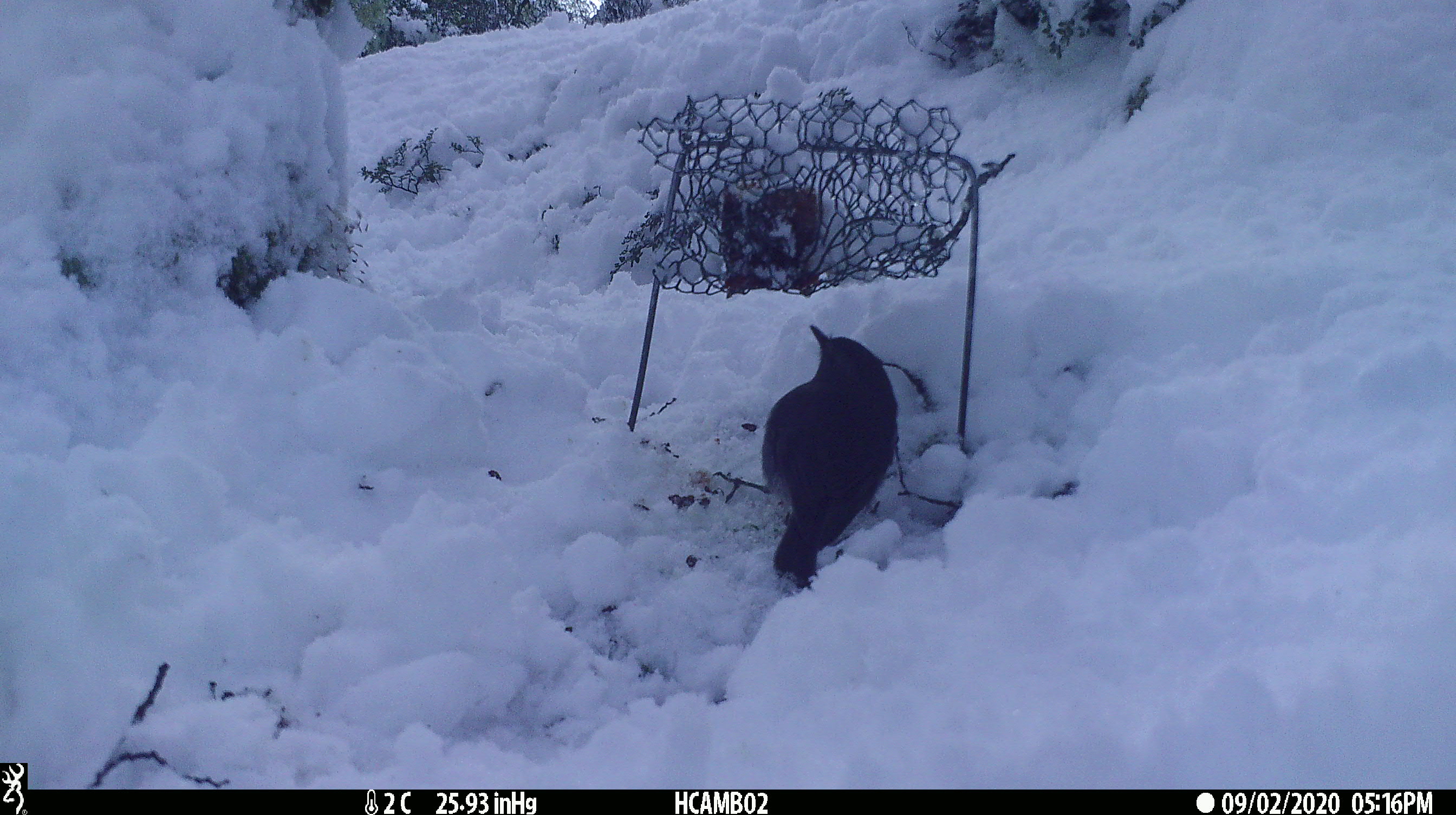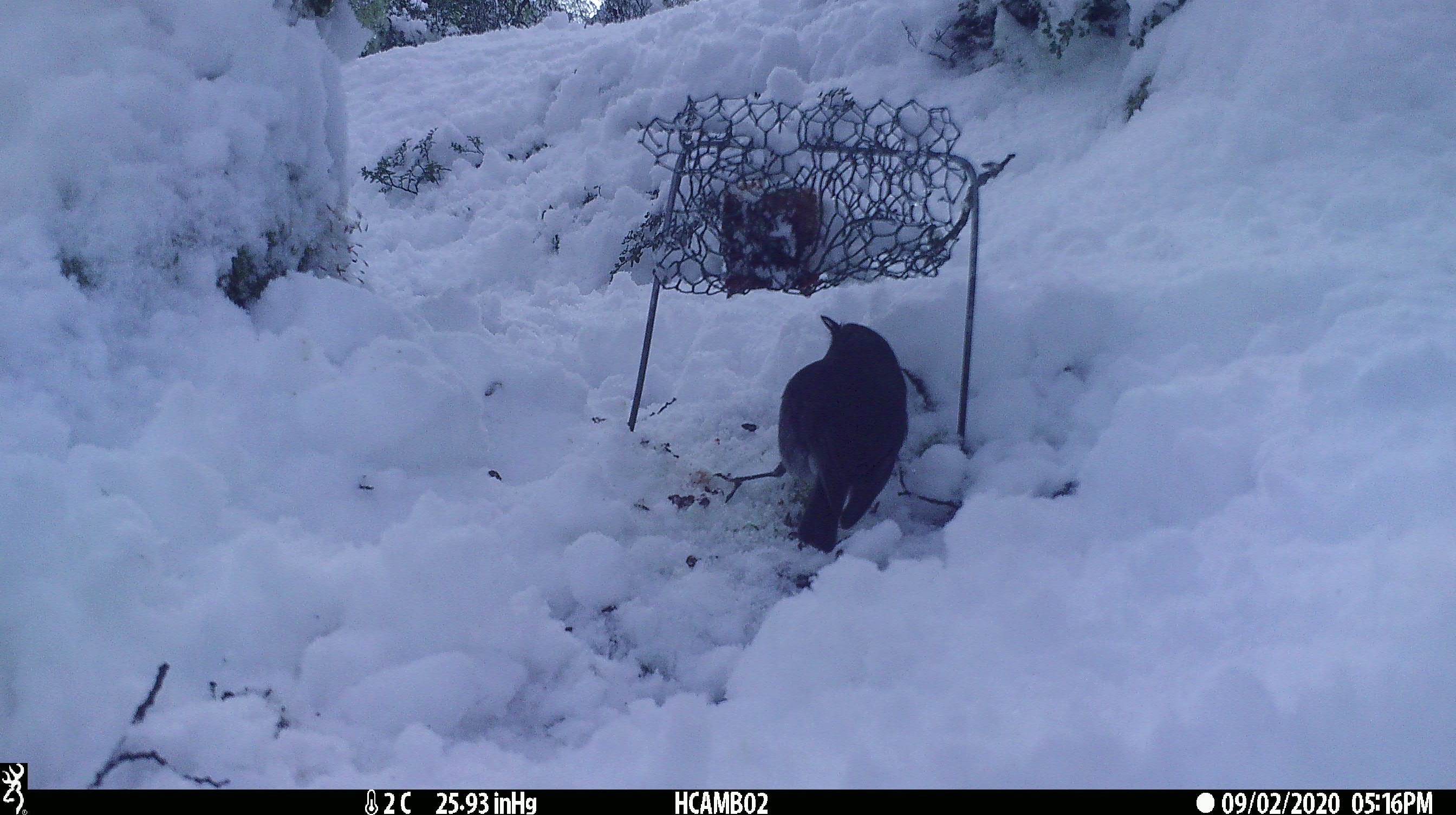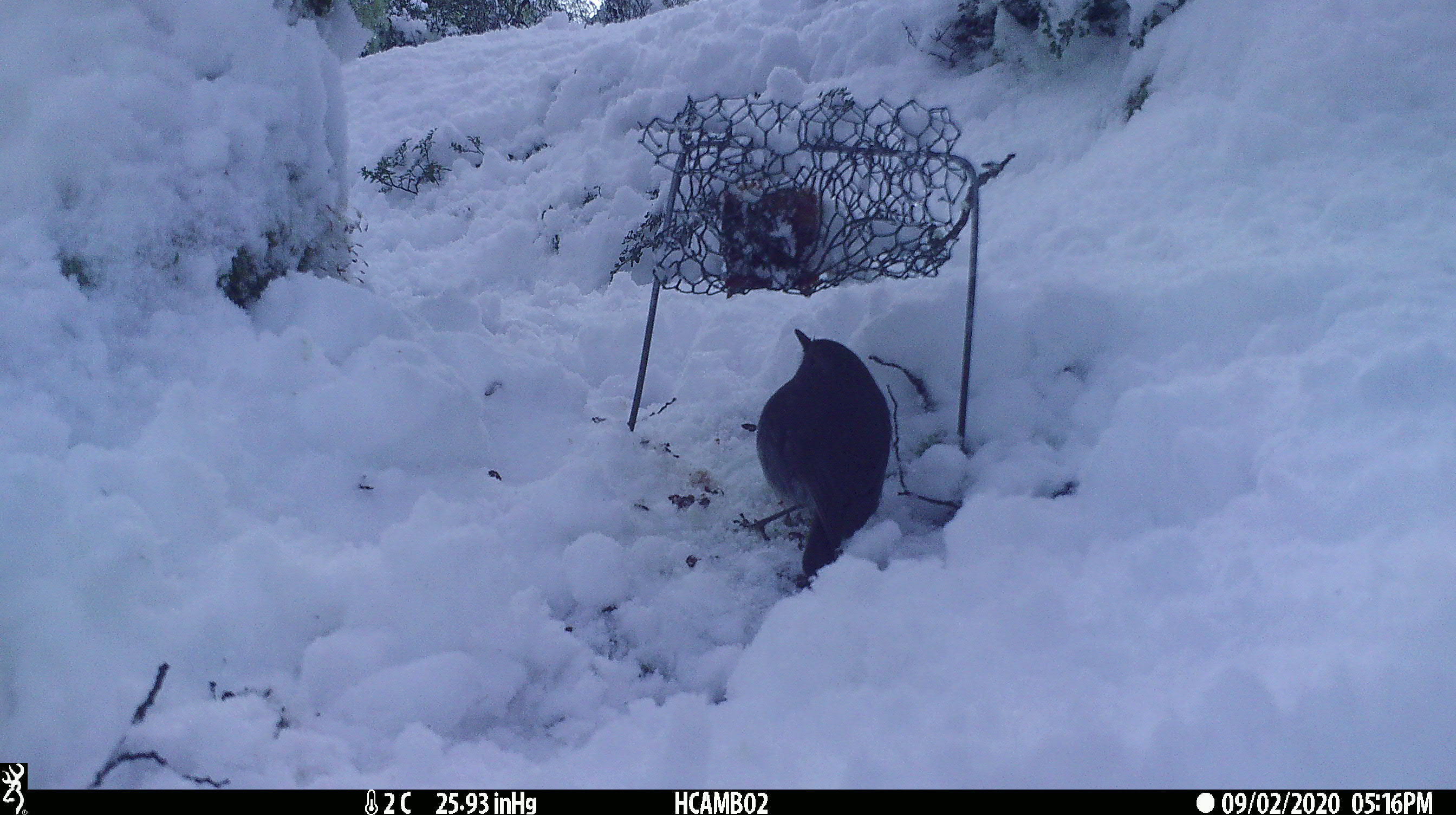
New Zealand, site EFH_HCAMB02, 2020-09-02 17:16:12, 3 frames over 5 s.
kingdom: Animalia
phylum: Chordata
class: Aves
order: Passeriformes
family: Petroicidae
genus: Petroica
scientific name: Petroica australis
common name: new zealand robin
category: robin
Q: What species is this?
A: Robin (new zealand robin) (Petroica australis).